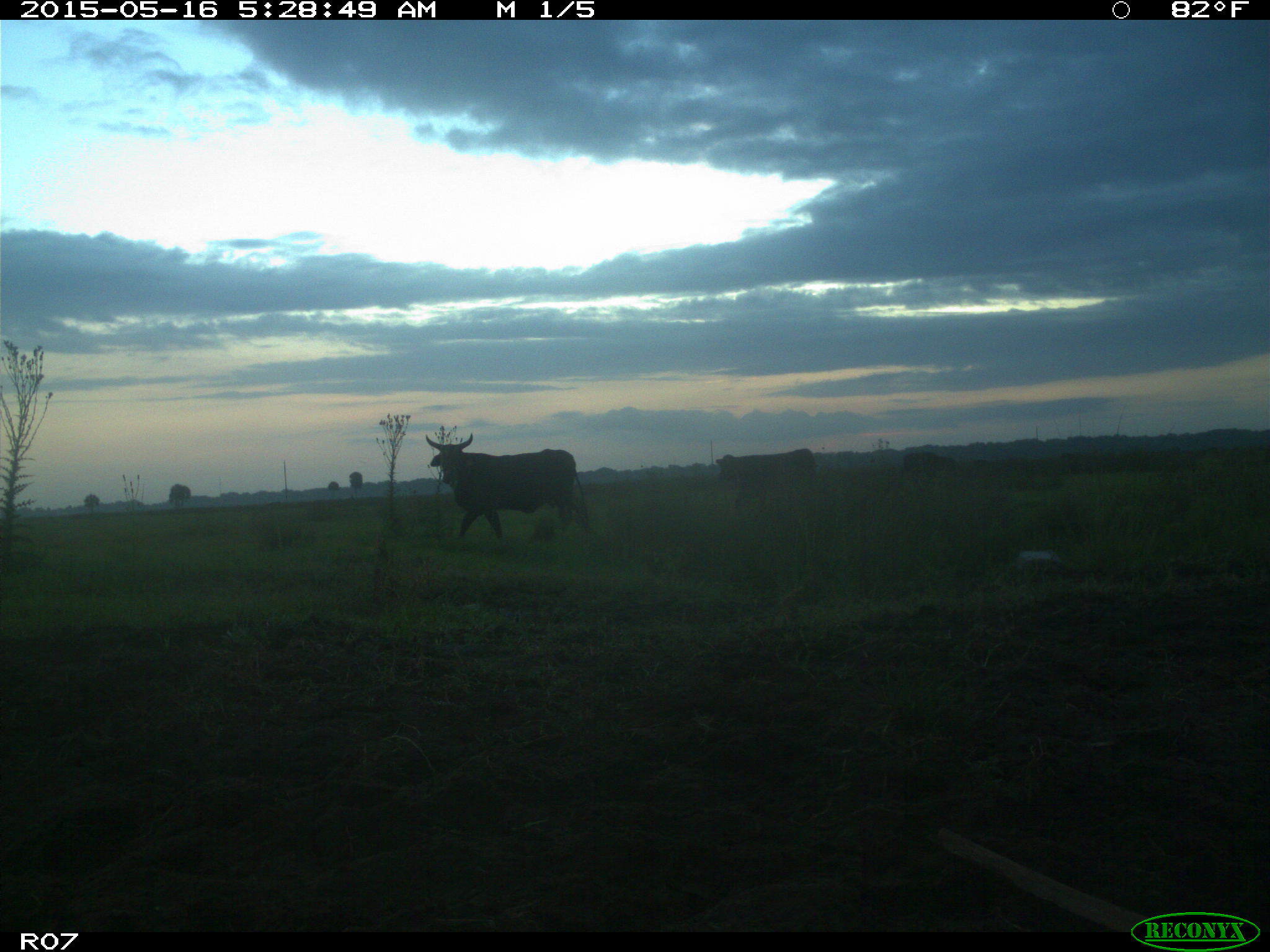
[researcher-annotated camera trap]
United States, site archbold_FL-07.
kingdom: Animalia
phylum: Chordata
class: Mammalia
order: Artiodactyla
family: Bovidae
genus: Bos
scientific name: Bos taurus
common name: domestic cow